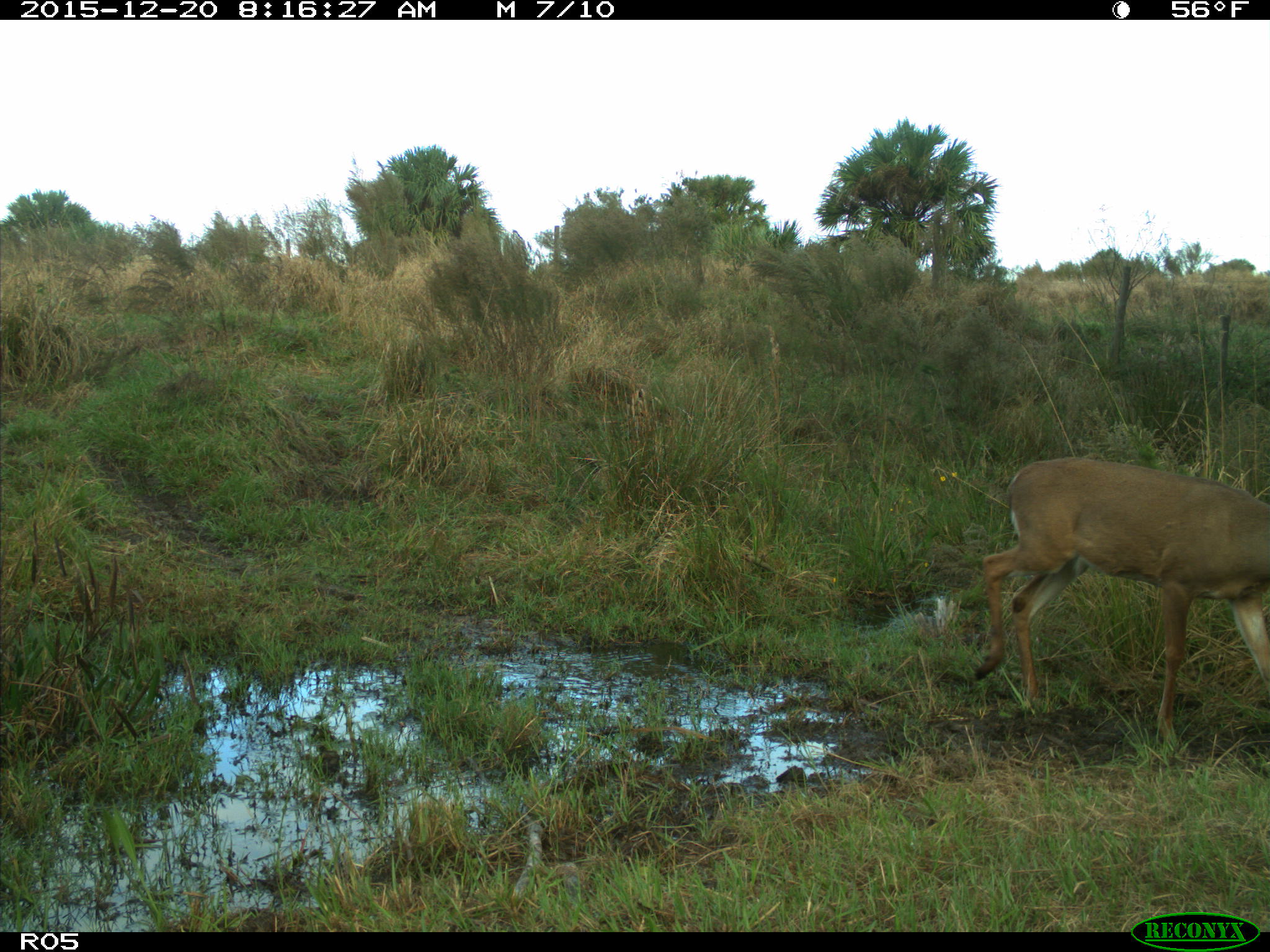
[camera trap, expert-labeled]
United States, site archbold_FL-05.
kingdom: Animalia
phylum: Chordata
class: Mammalia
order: Artiodactyla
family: Cervidae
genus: Odocoileus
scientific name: Odocoileus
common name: deer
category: unidentified deer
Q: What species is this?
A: Unidentified deer (deer) (Odocoileus).